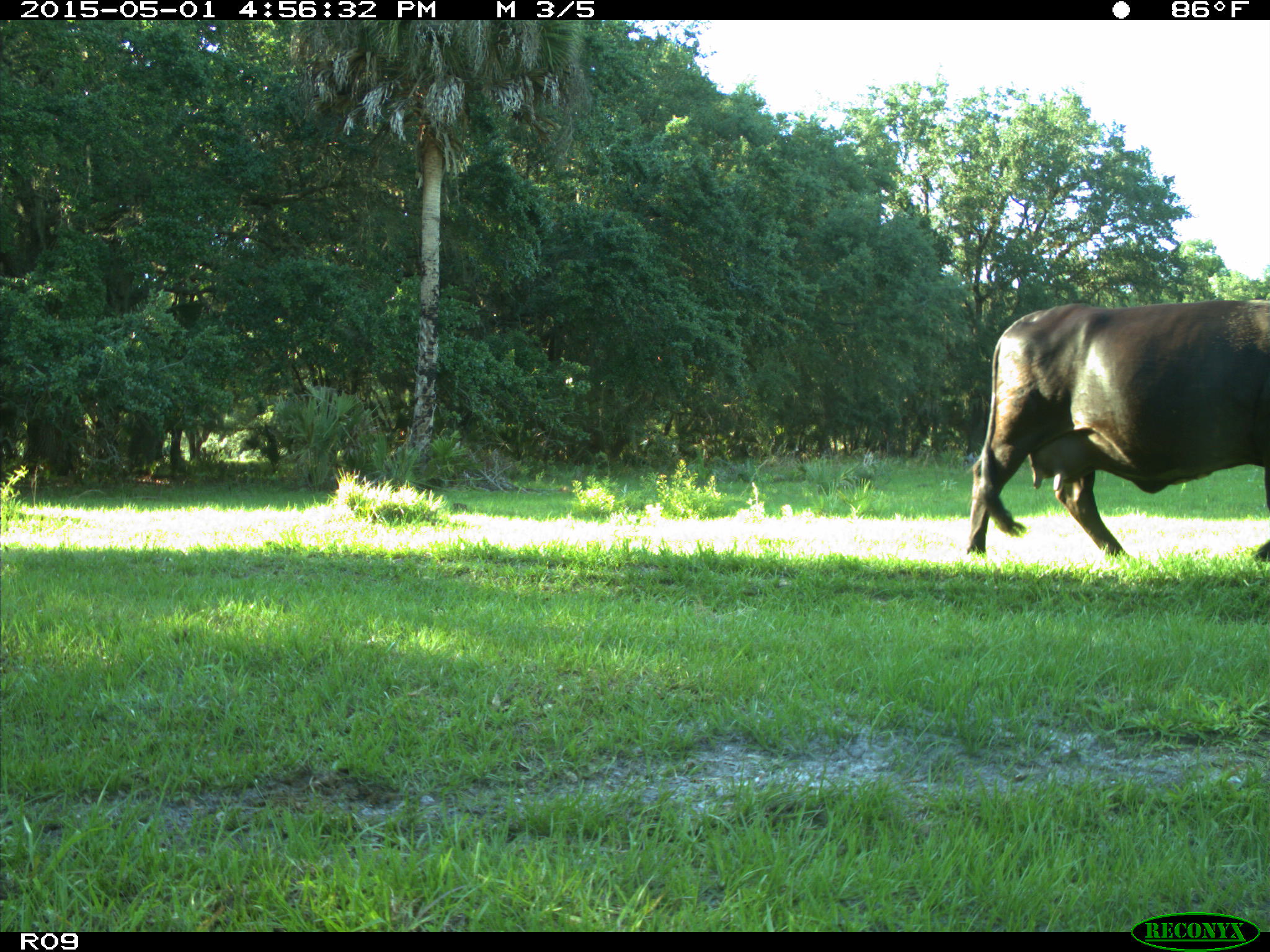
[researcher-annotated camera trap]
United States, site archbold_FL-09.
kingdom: Animalia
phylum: Chordata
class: Mammalia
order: Artiodactyla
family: Bovidae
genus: Bos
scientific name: Bos taurus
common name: domestic cow